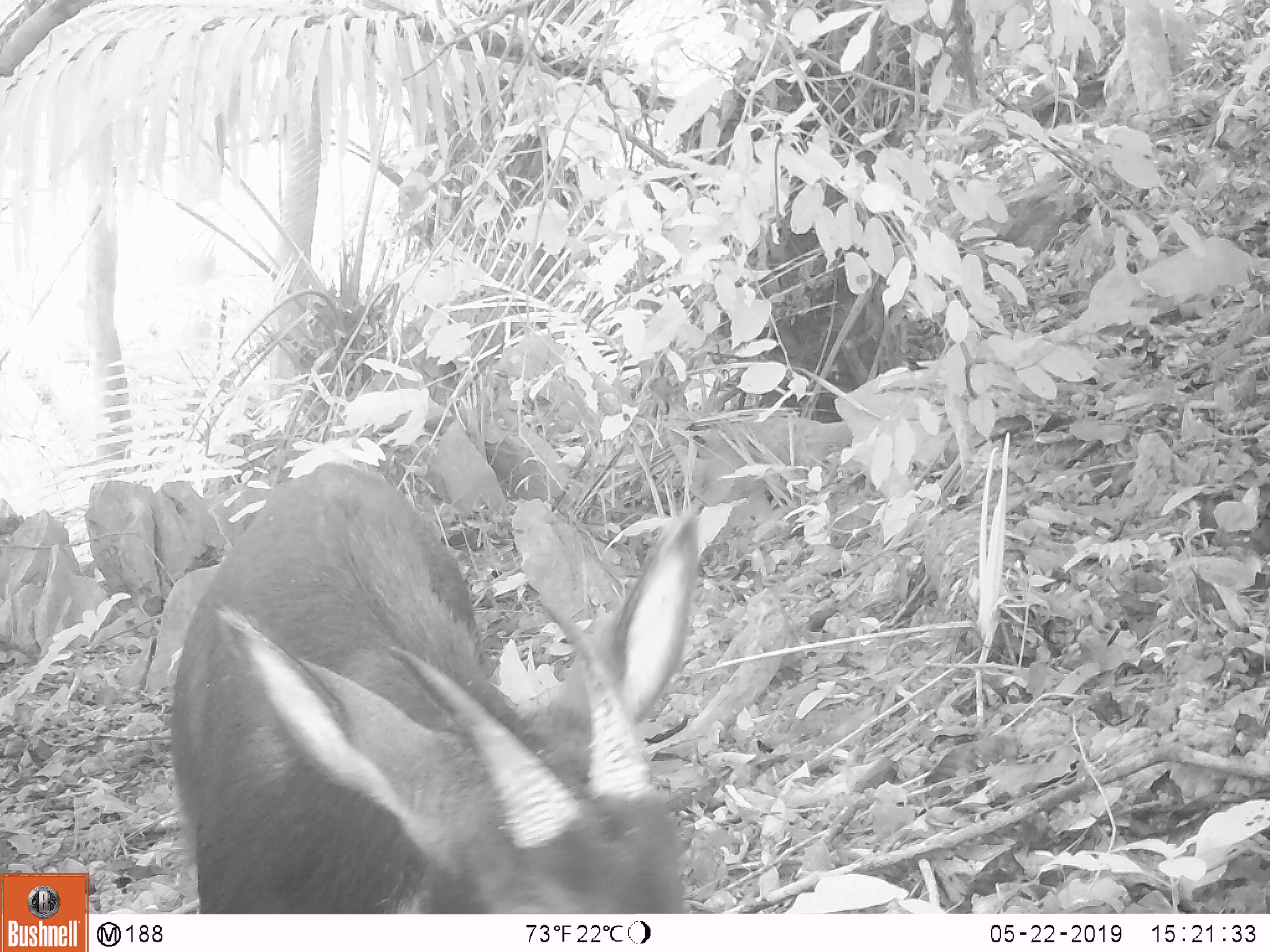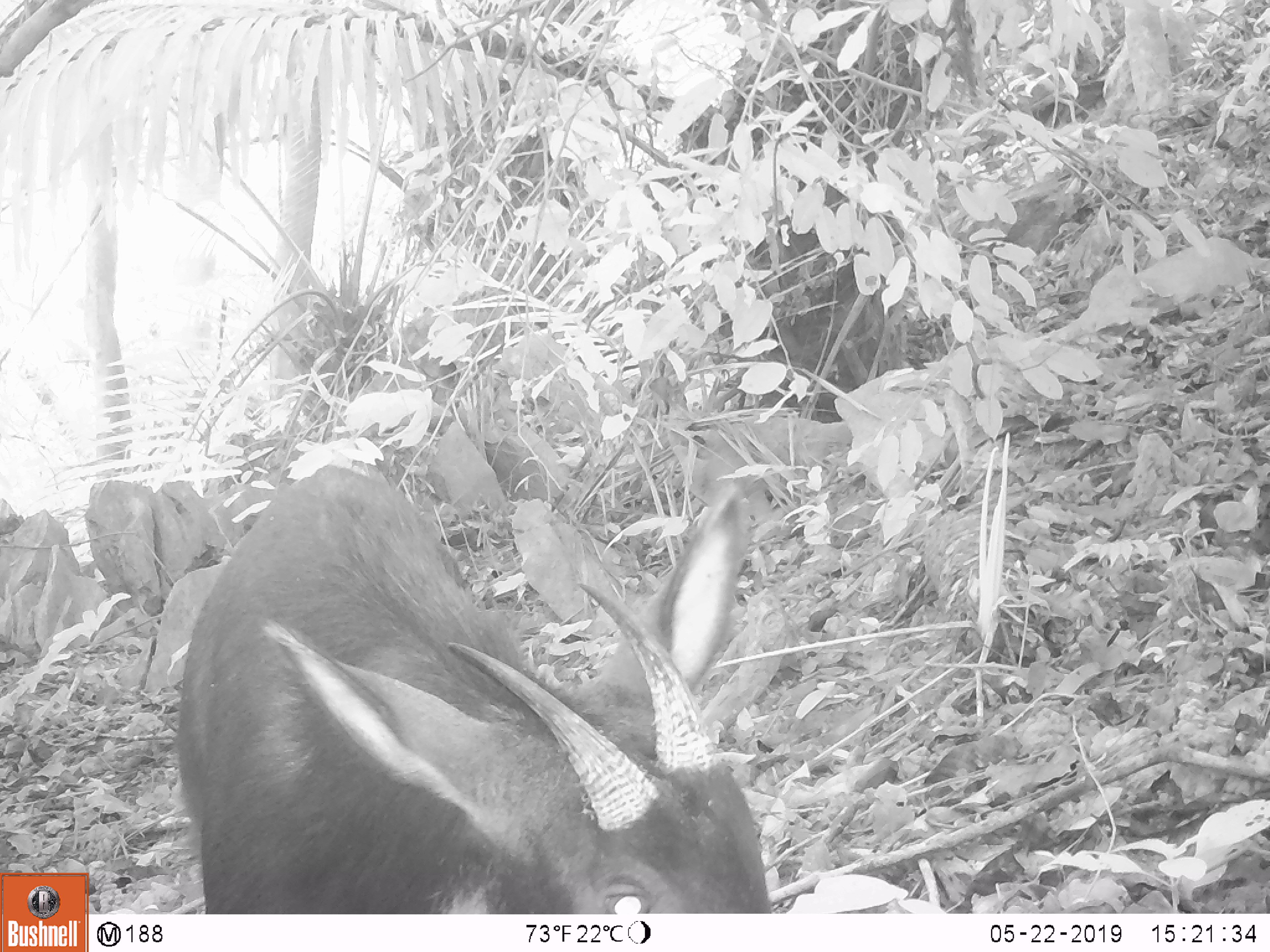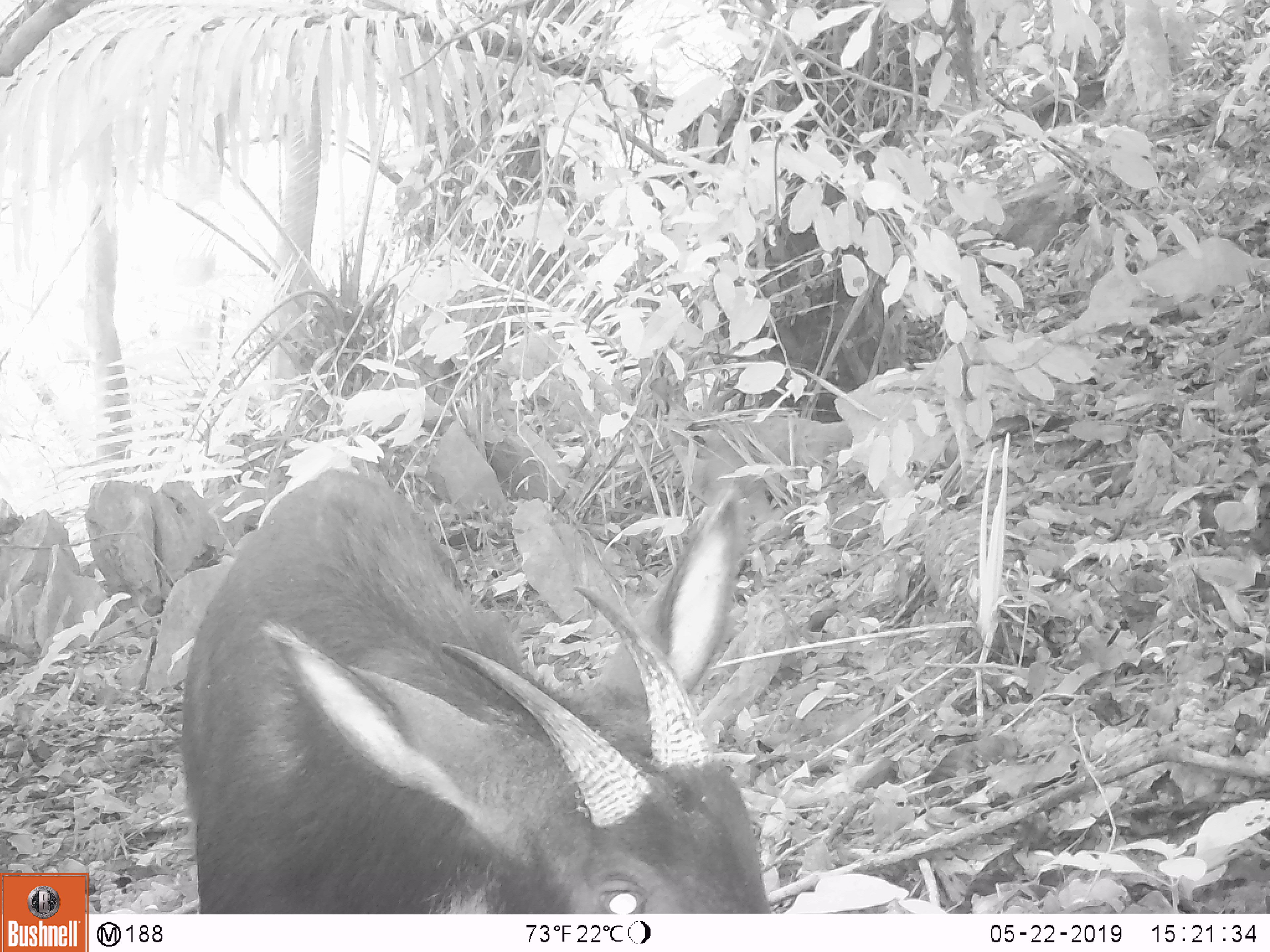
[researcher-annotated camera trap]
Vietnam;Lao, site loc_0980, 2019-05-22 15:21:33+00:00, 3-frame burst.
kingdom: Animalia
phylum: Chordata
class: Mammalia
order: Artiodactyla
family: Bovidae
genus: Capricornis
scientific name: Capricornis sumatraensis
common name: chinese serow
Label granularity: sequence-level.